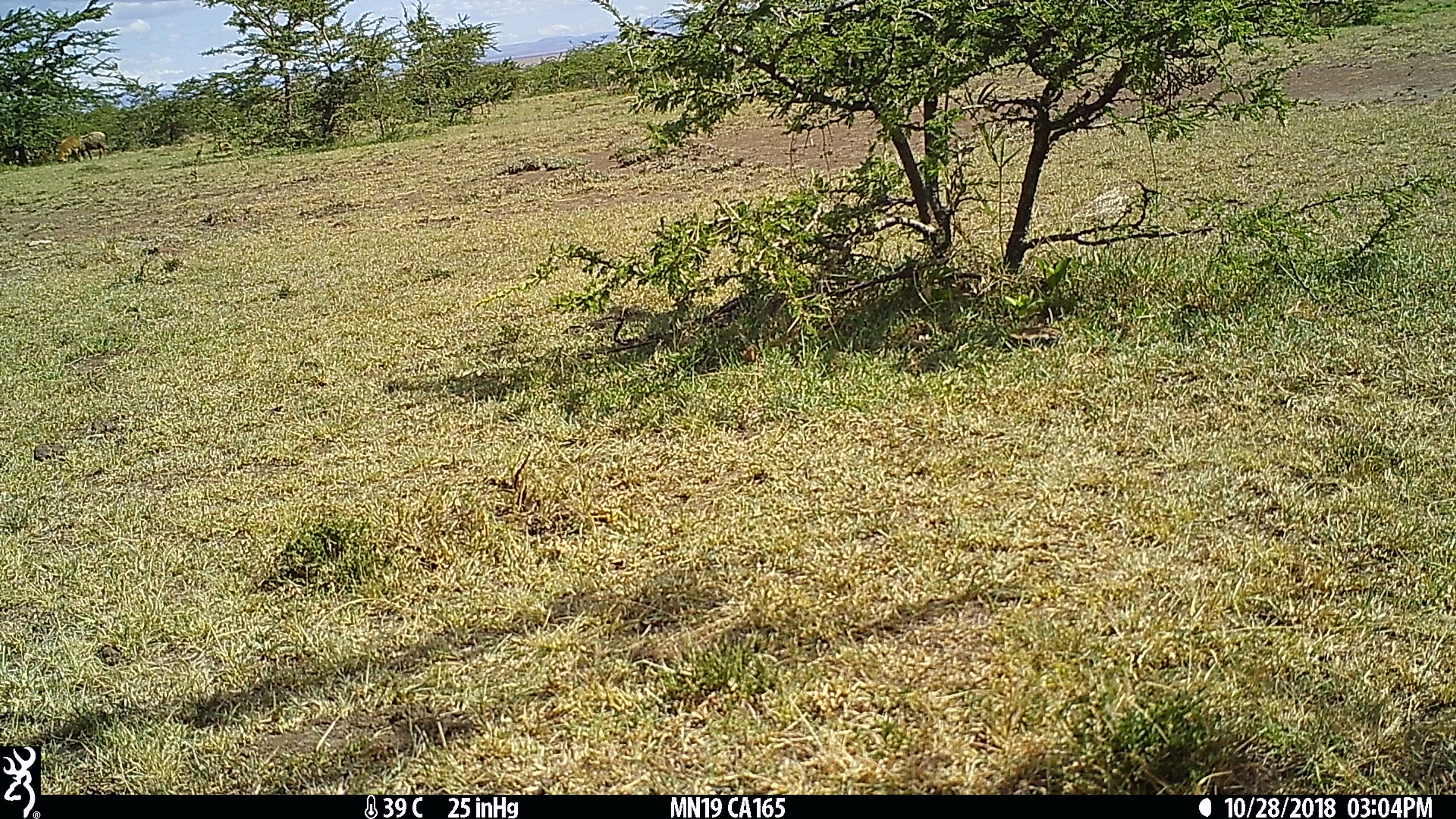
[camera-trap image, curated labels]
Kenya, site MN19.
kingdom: Animalia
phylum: Chordata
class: Mammalia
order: Artiodactyla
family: Bovidae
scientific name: Bovidae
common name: sheep or goat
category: shoat